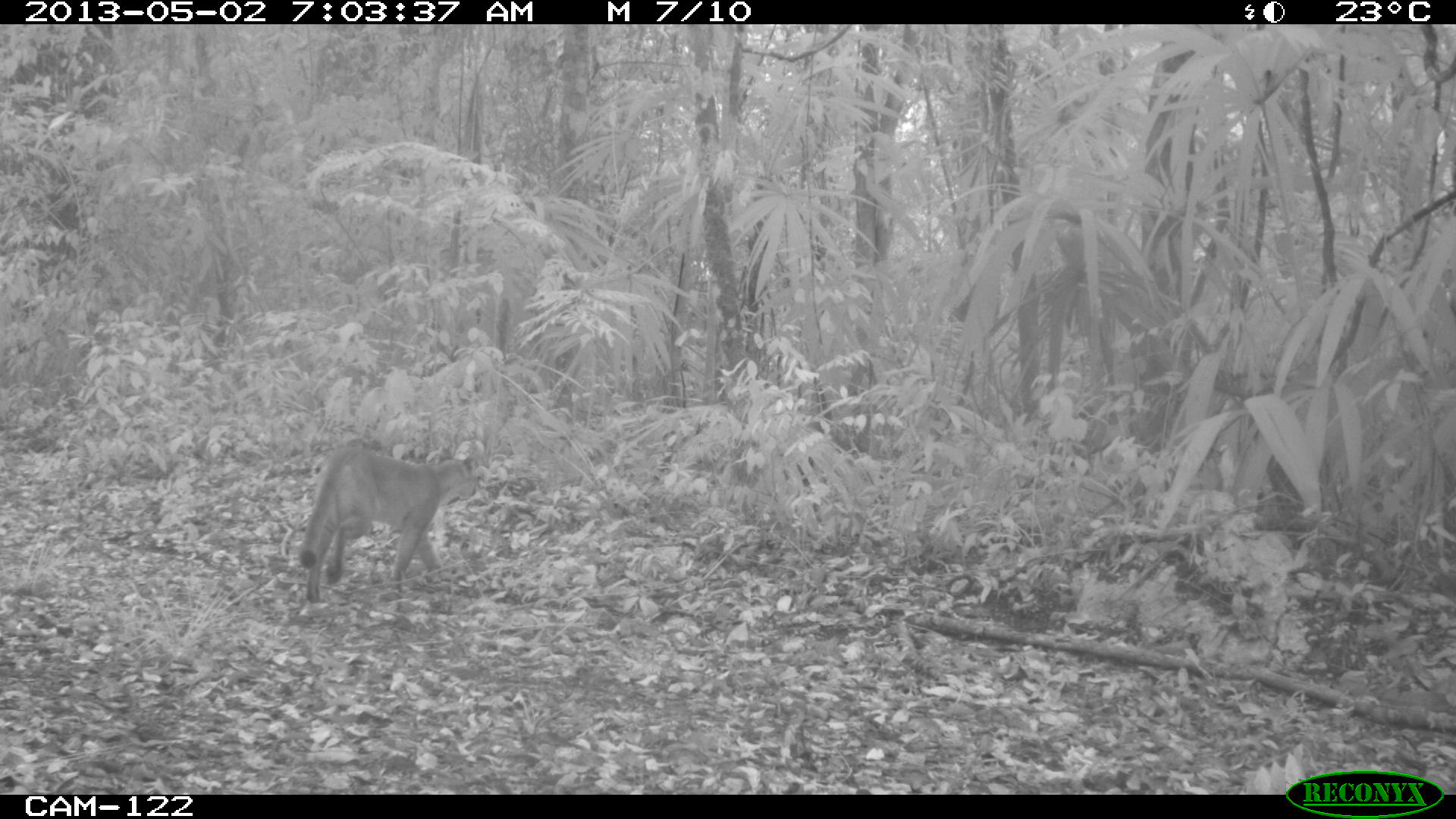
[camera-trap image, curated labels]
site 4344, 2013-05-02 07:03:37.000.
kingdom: Animalia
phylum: Chordata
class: Mammalia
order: Carnivora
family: Felidae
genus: Puma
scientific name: Puma concolor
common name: mountain lion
Puma concolor (mountain lion), count 1.